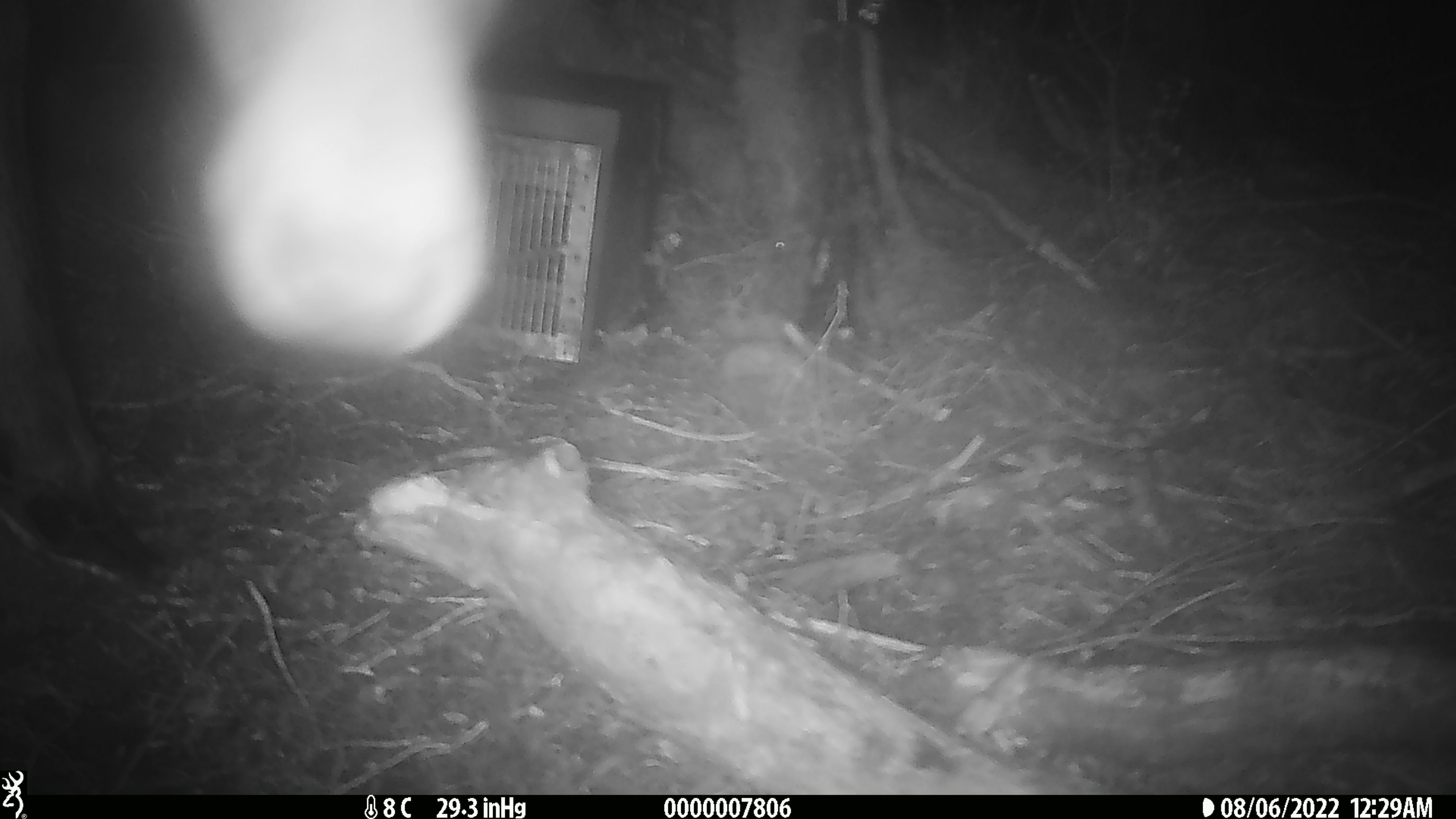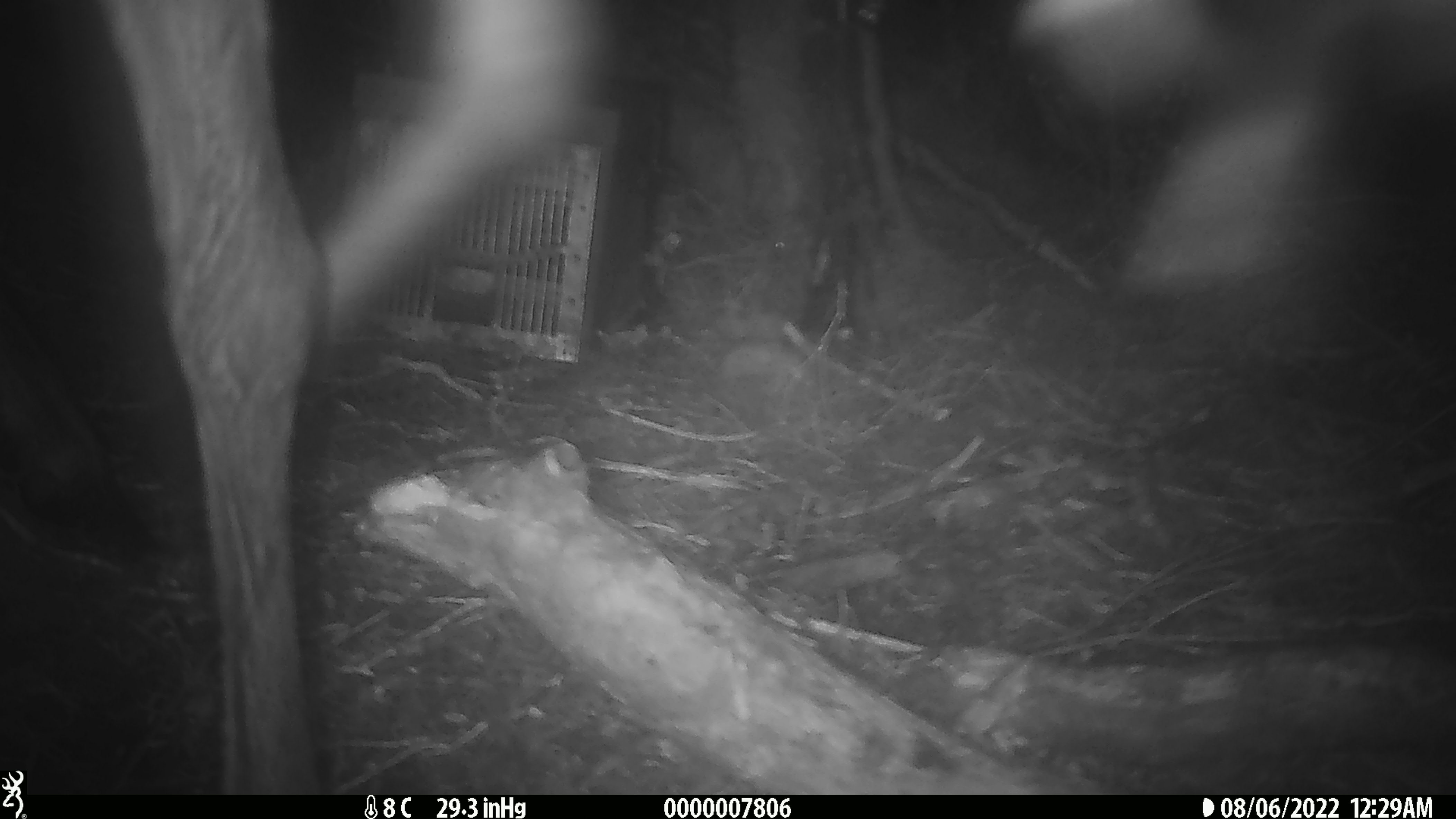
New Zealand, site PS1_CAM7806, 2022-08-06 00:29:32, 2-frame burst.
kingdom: Animalia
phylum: Chordata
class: Mammalia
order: Artiodactyla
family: Cervidae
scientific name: Cervidae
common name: deer